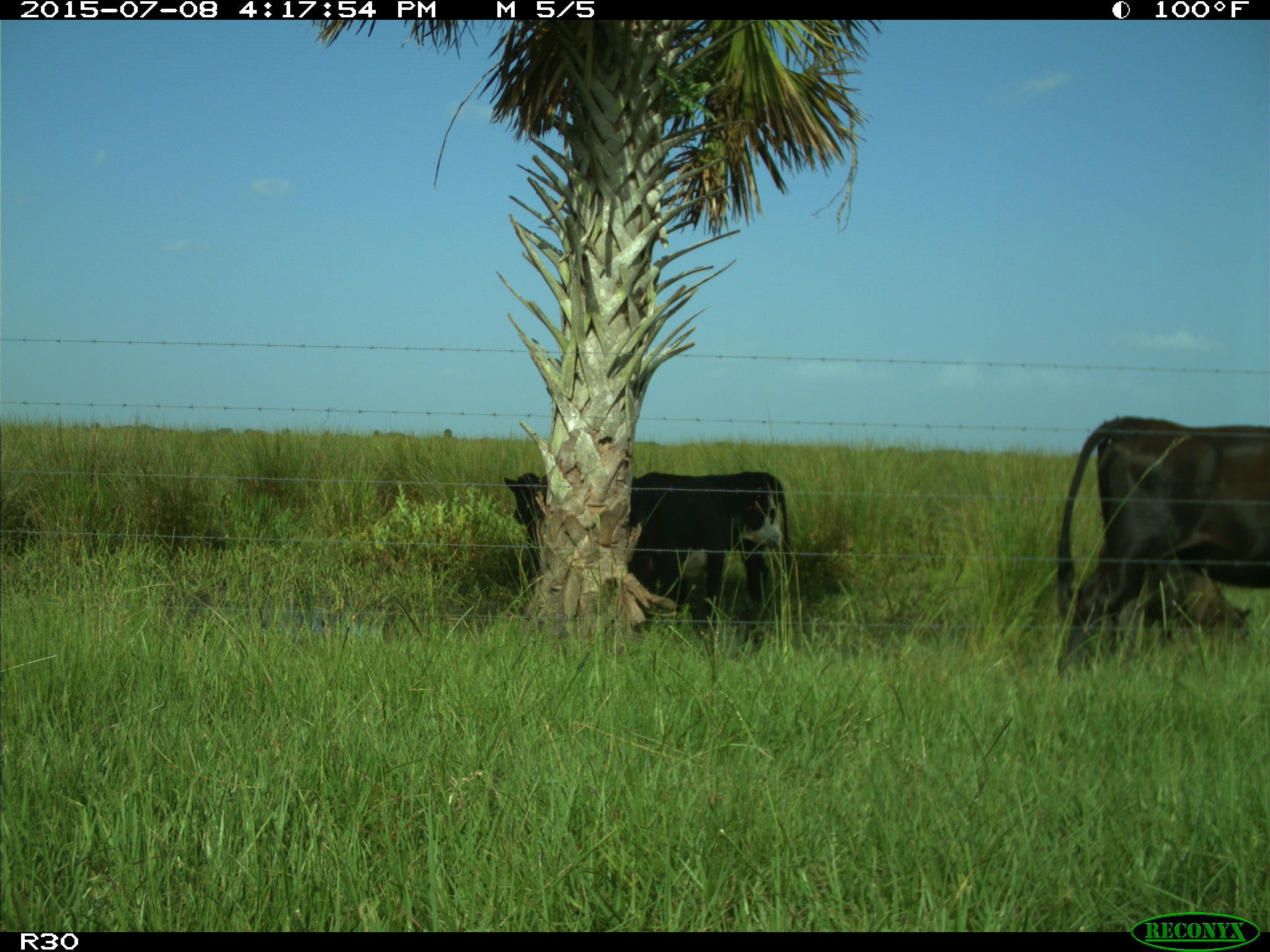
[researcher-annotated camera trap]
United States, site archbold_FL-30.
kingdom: Animalia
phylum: Chordata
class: Mammalia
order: Artiodactyla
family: Bovidae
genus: Bos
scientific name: Bos taurus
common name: domestic cow